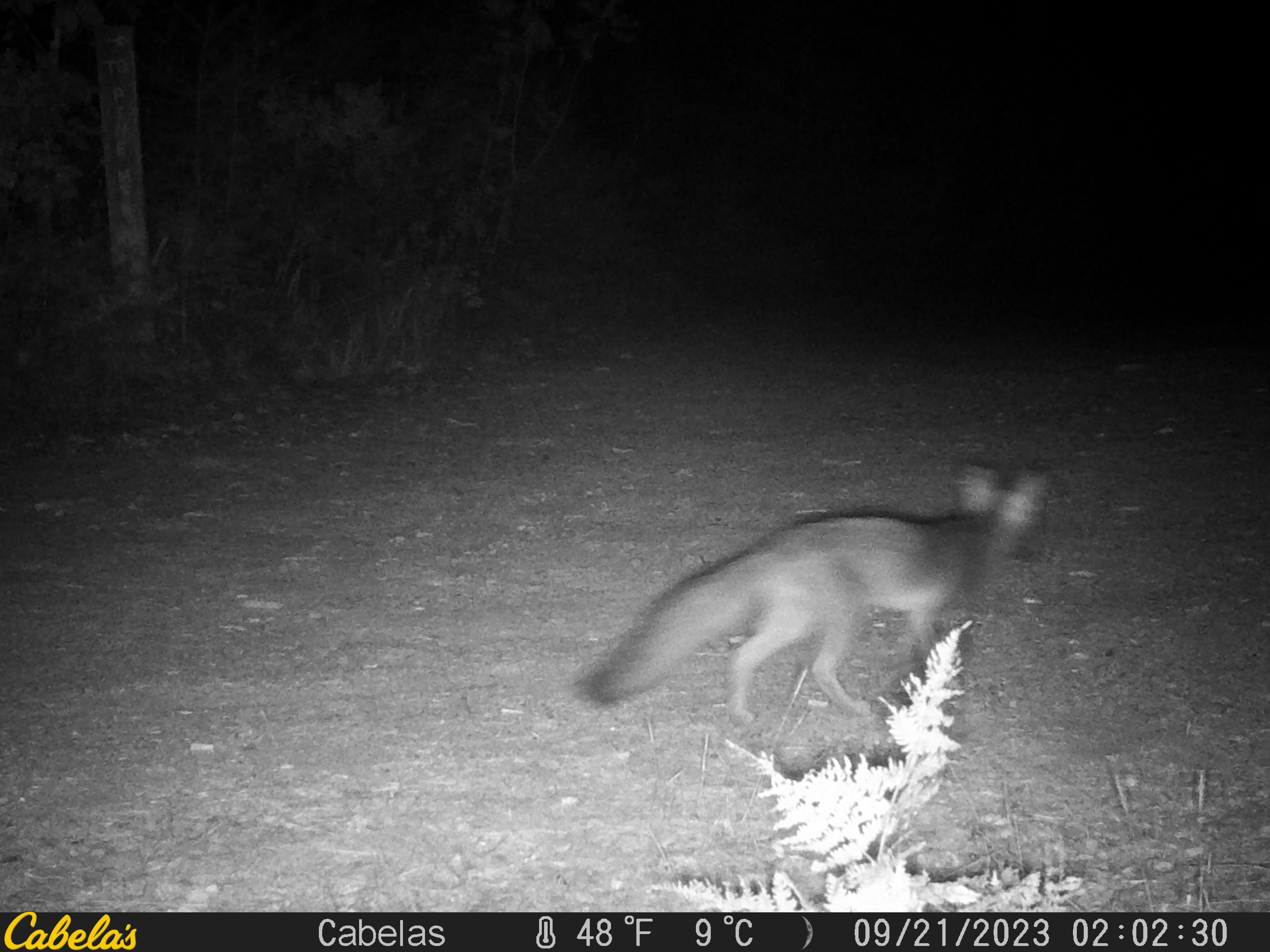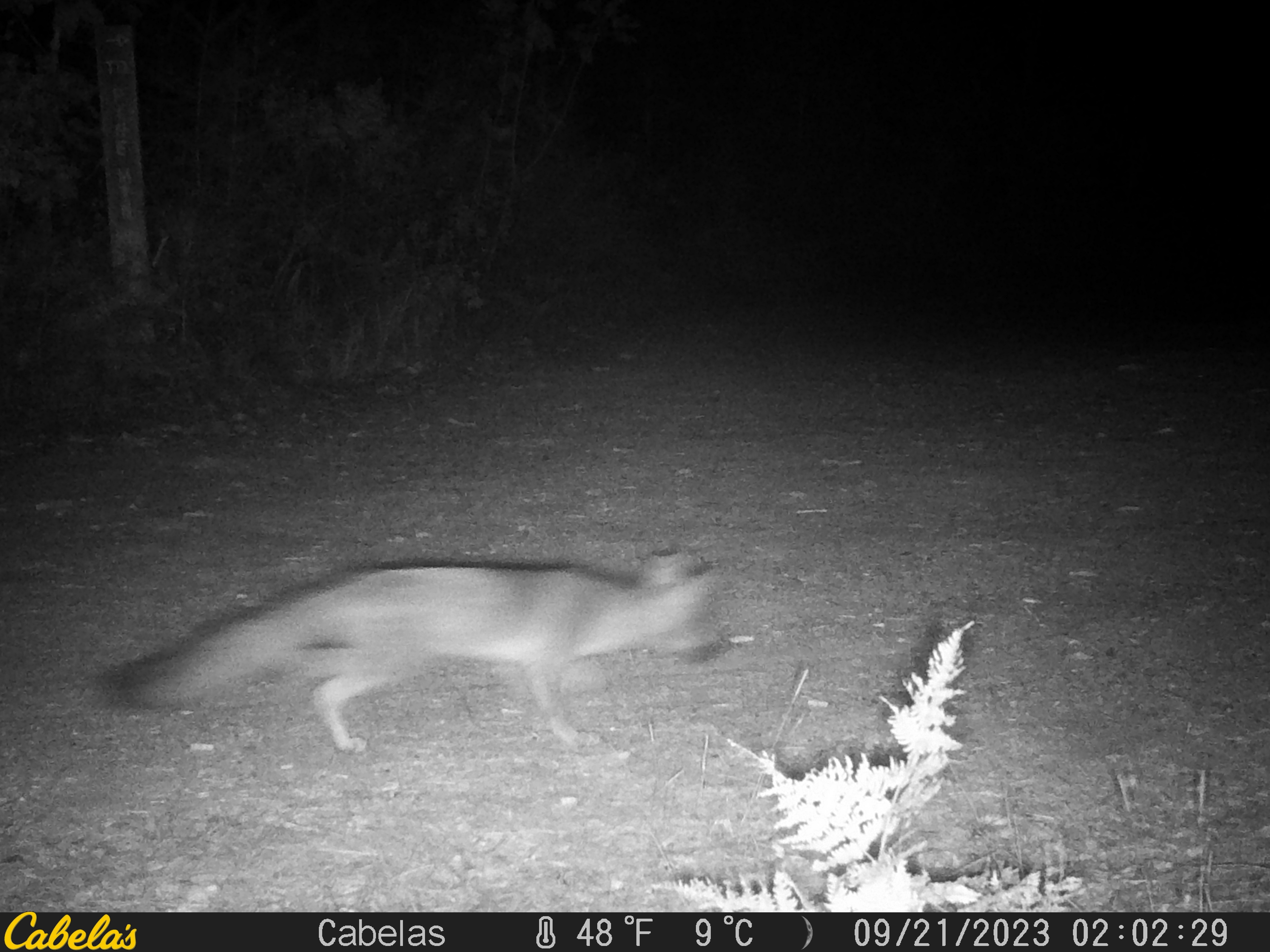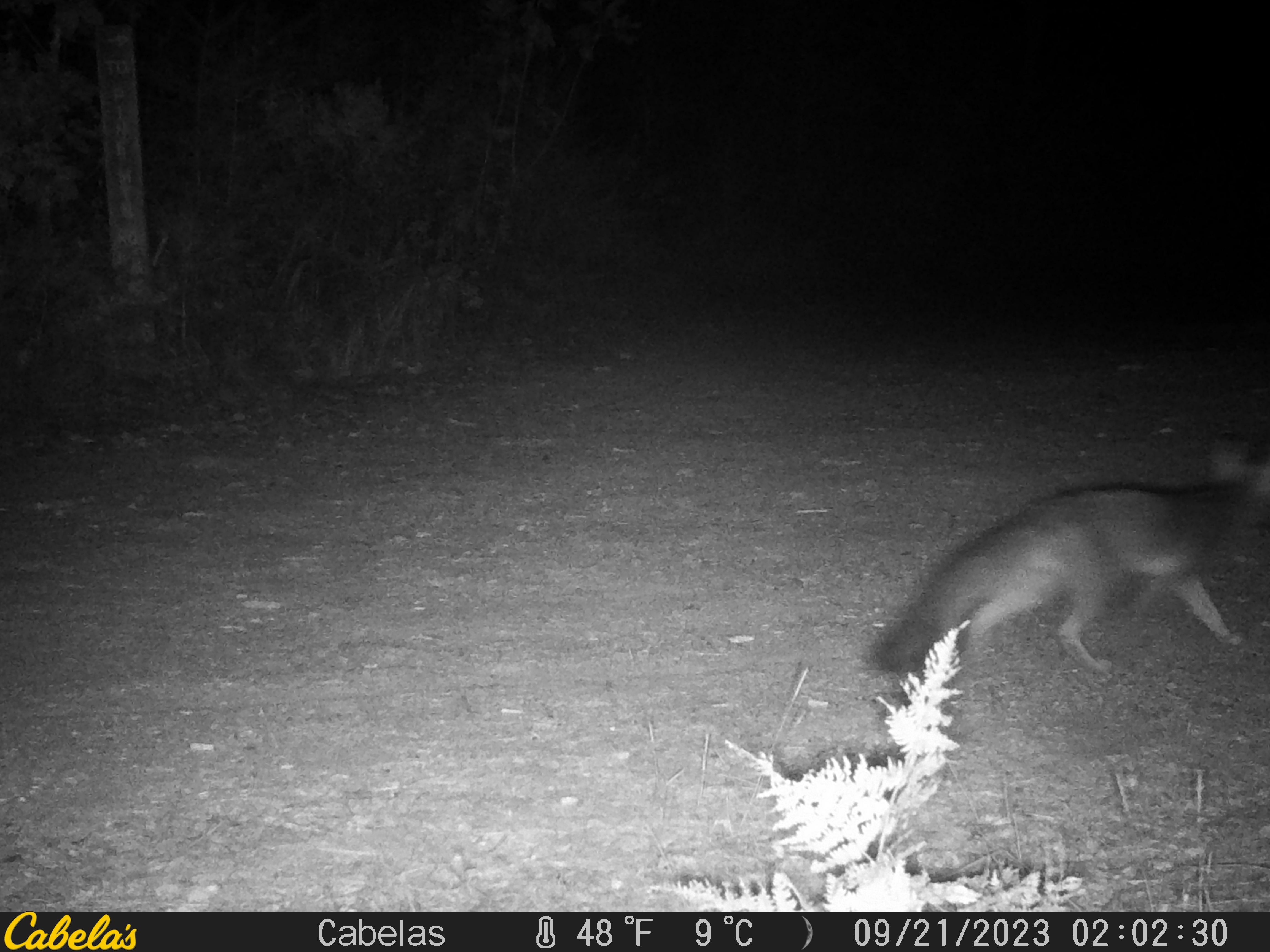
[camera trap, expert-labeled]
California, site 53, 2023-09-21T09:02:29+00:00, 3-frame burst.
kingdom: Animalia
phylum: Chordata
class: Mammalia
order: Carnivora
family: Canidae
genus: Urocyon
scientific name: Urocyon cinereoargenteus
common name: gray fox